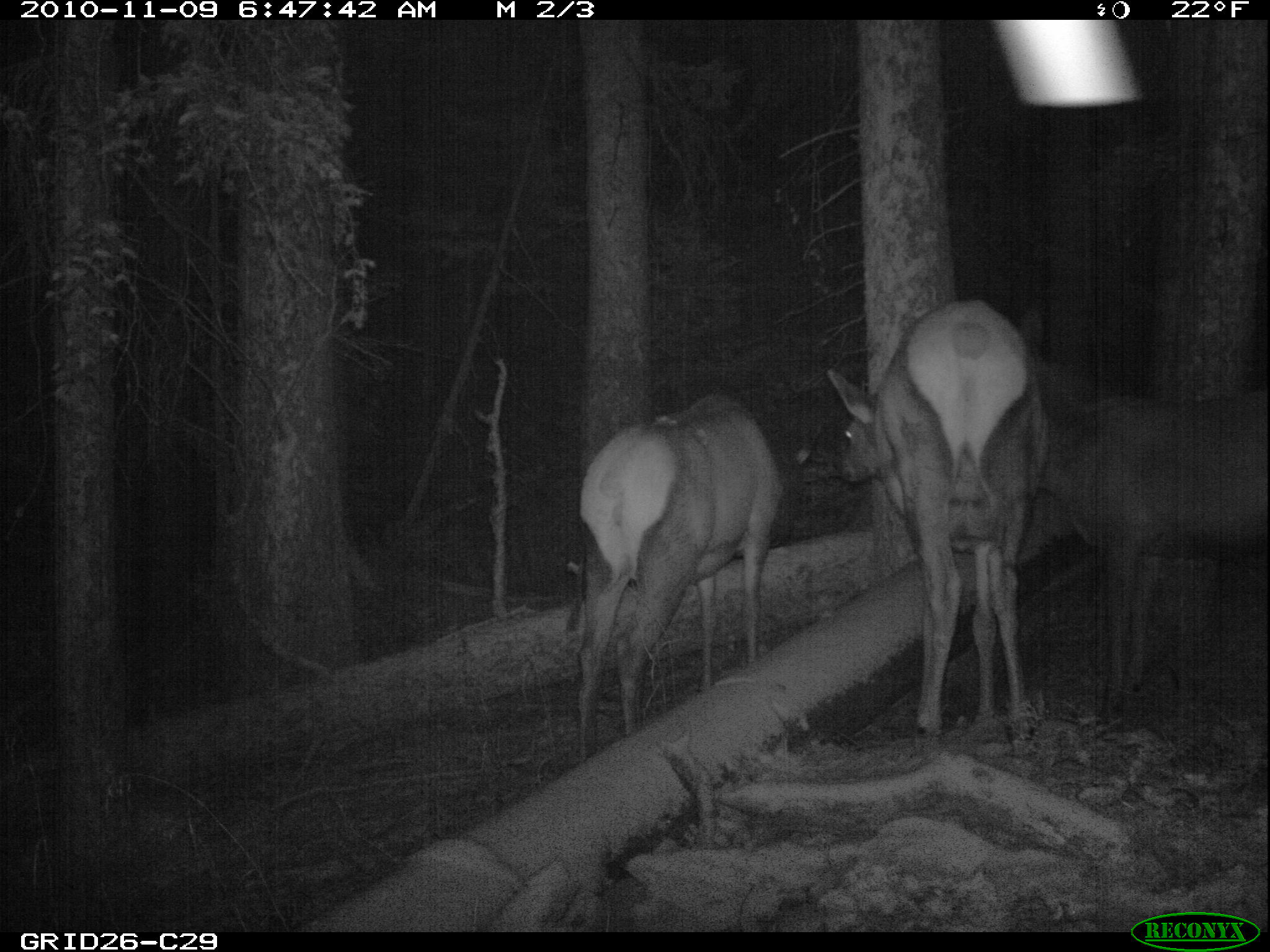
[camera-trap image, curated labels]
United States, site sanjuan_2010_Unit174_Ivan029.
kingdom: Animalia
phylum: Chordata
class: Mammalia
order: Artiodactyla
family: Cervidae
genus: Cervus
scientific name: Cervus elaphus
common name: red deer